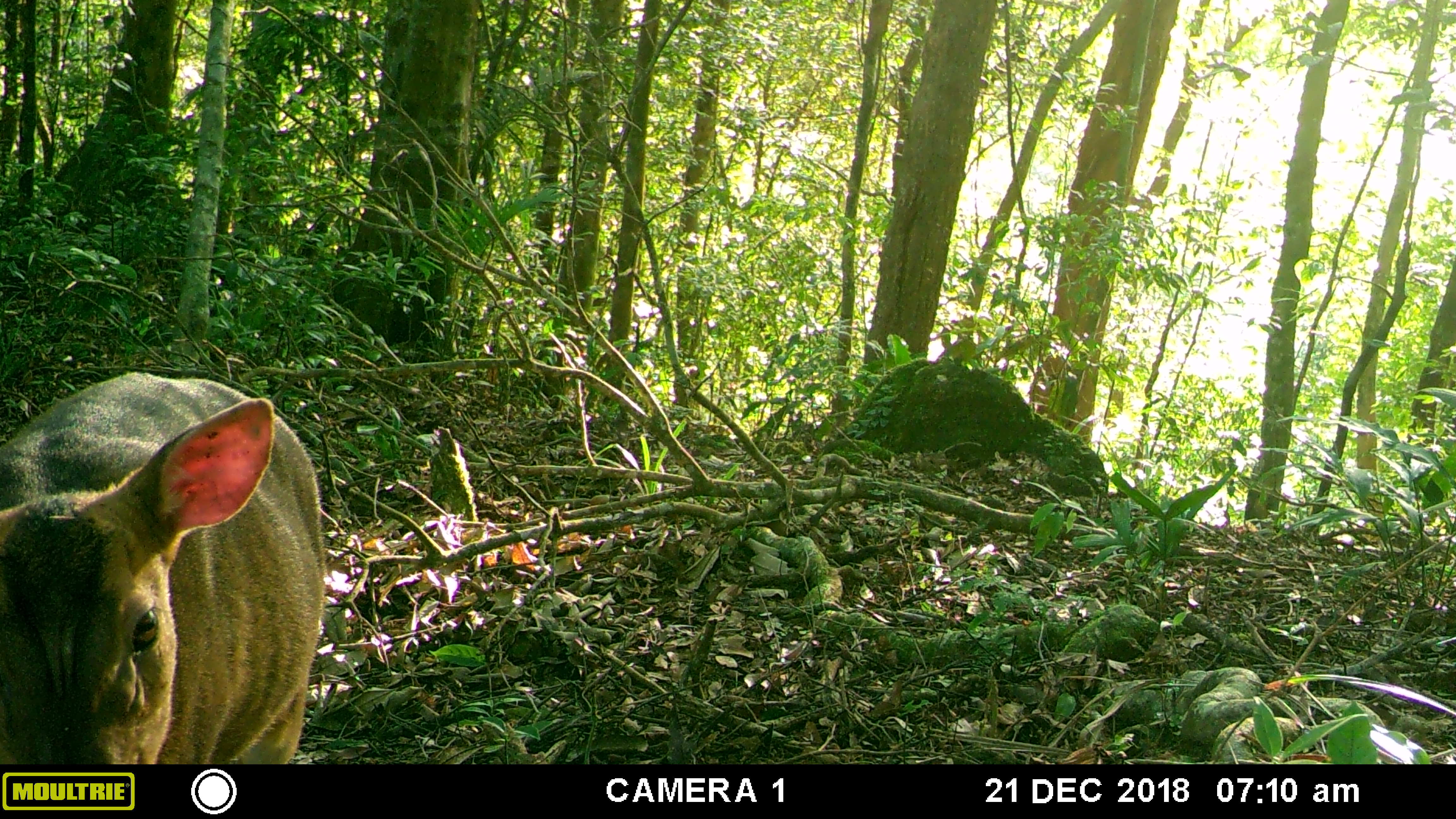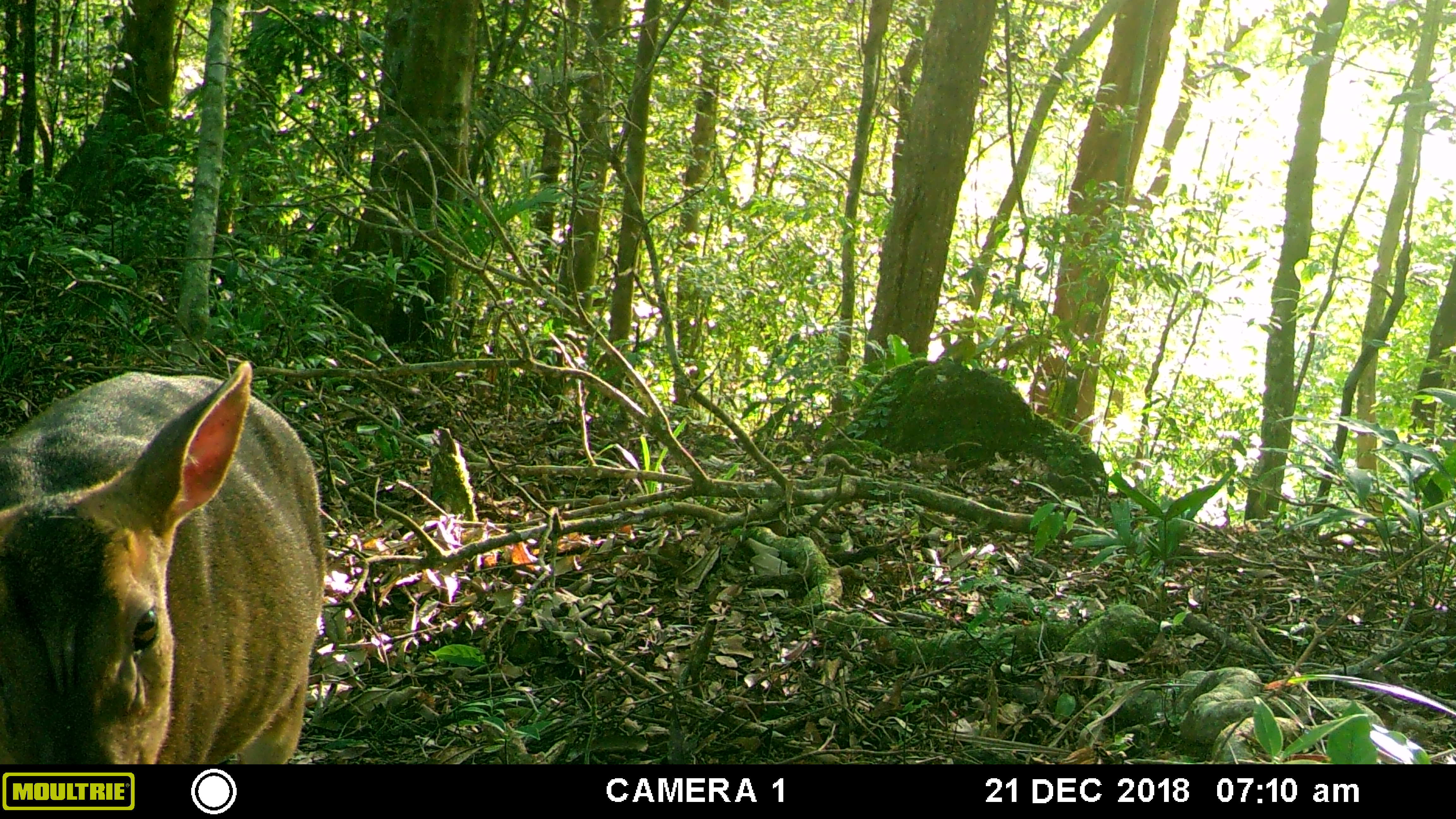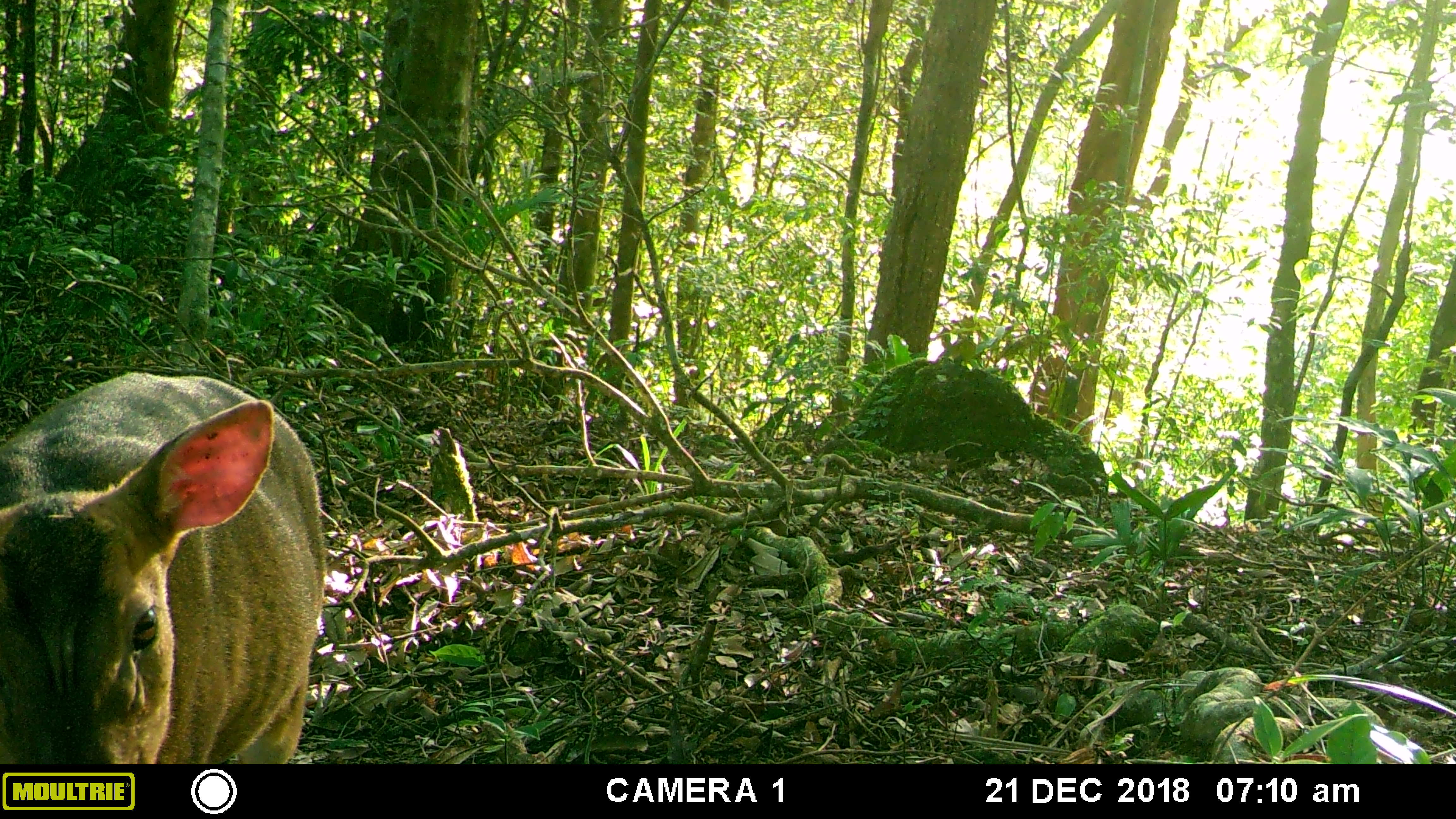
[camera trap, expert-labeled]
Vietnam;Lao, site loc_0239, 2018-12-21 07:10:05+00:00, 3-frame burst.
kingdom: Animalia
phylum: Chordata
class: Mammalia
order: Artiodactyla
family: Cervidae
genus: Muntiacus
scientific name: Muntiacus vuquangensis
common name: large-antlered muntjac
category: large antlered muntjac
Large antlered muntjac (large-antlered muntjac) (Muntiacus vuquangensis). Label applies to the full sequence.